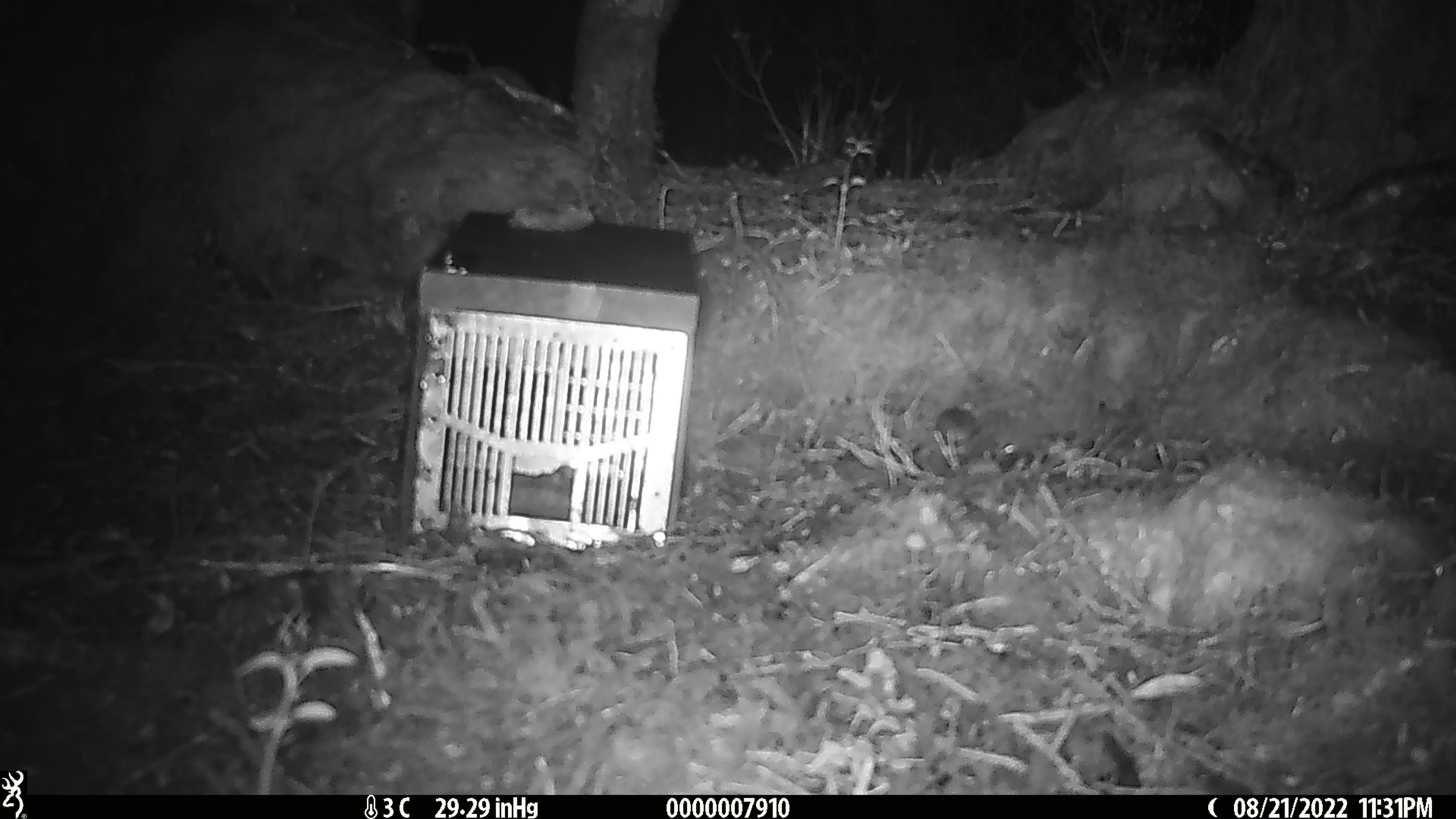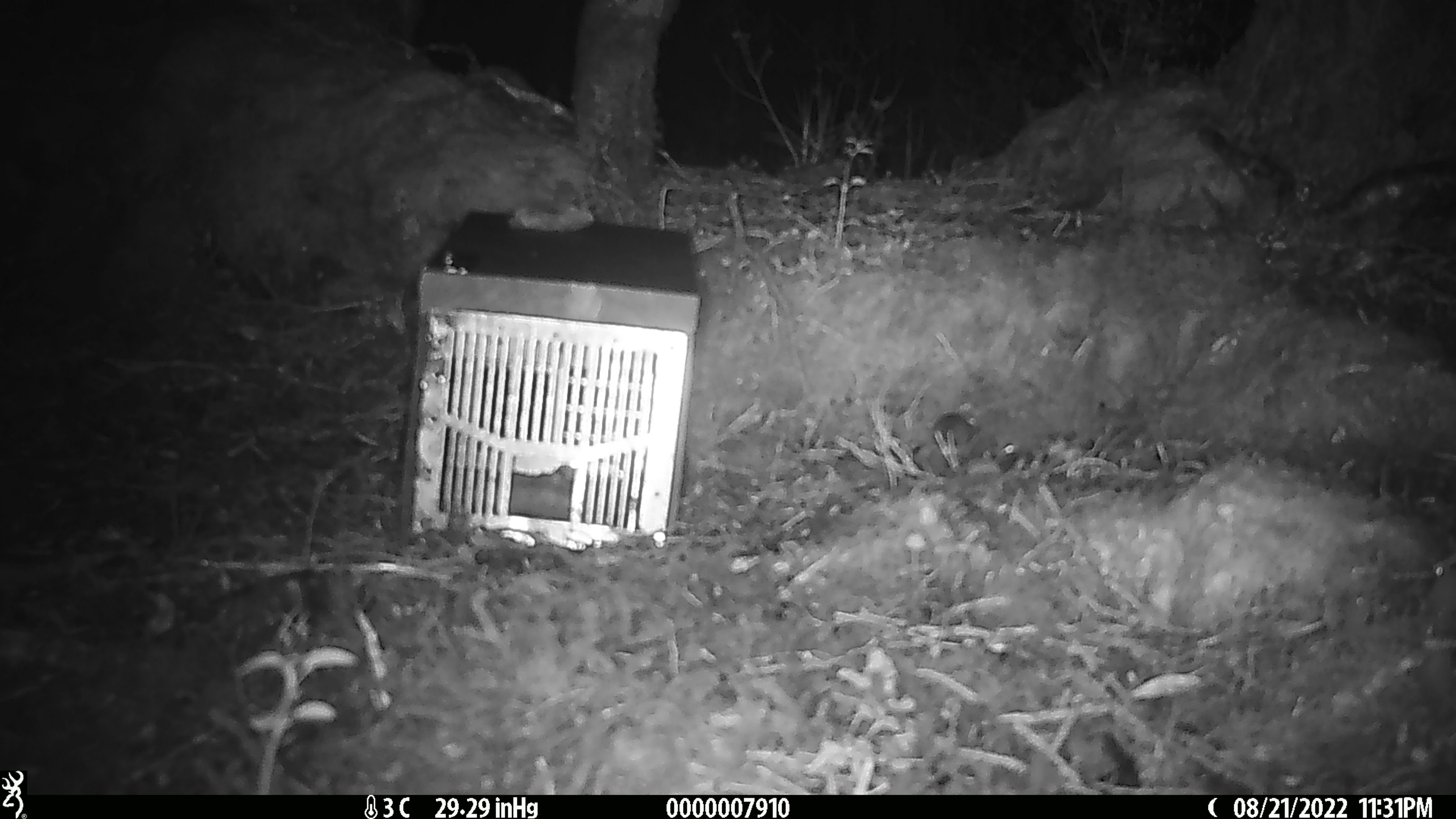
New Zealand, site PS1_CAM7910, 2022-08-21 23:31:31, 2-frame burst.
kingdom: Animalia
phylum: Chordata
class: Mammalia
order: Rodentia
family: Muridae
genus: Mus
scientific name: Mus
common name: mouse